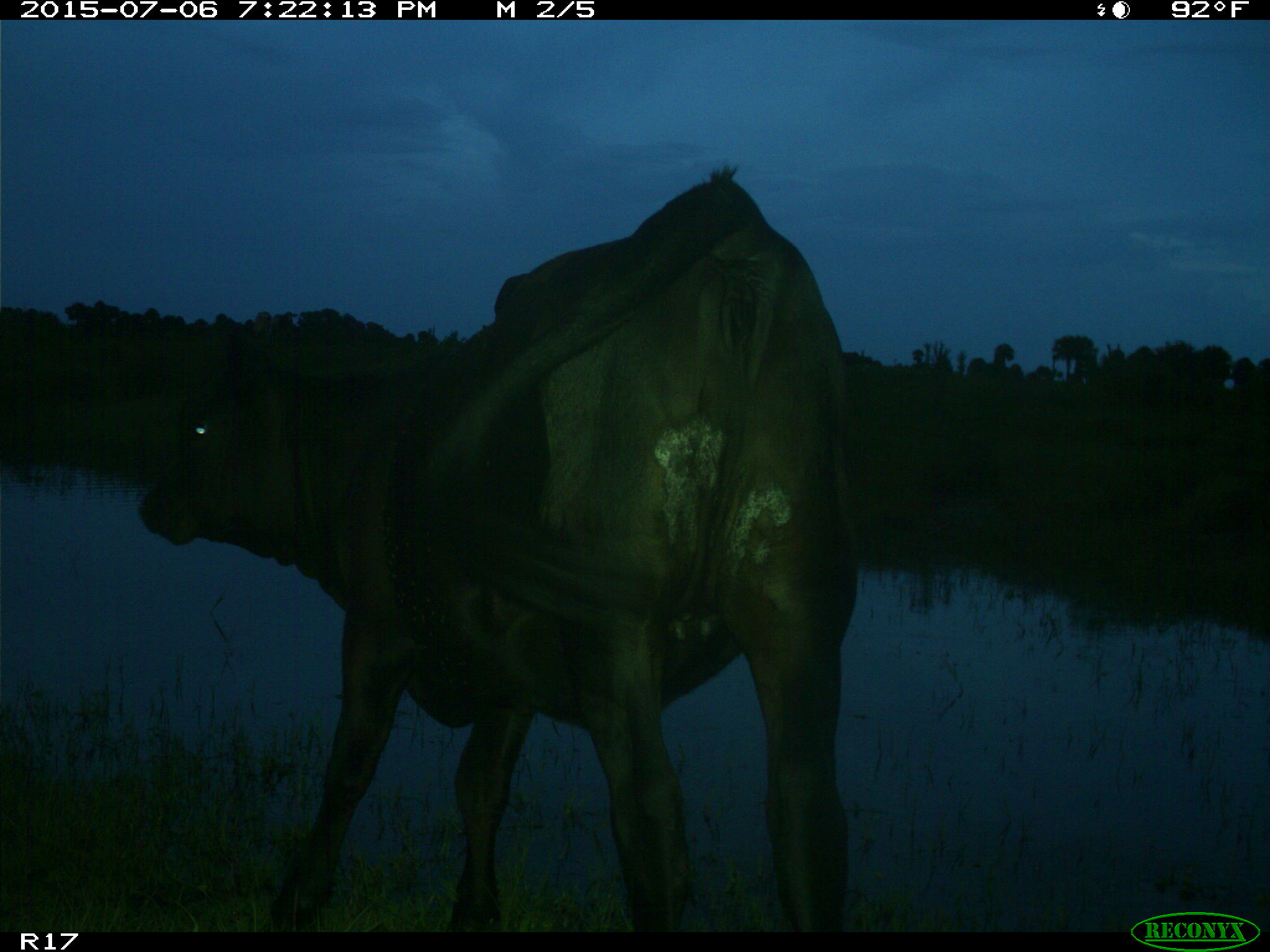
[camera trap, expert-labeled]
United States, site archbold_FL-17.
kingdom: Animalia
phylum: Chordata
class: Mammalia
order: Artiodactyla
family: Bovidae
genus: Bos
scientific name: Bos taurus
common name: domestic cow